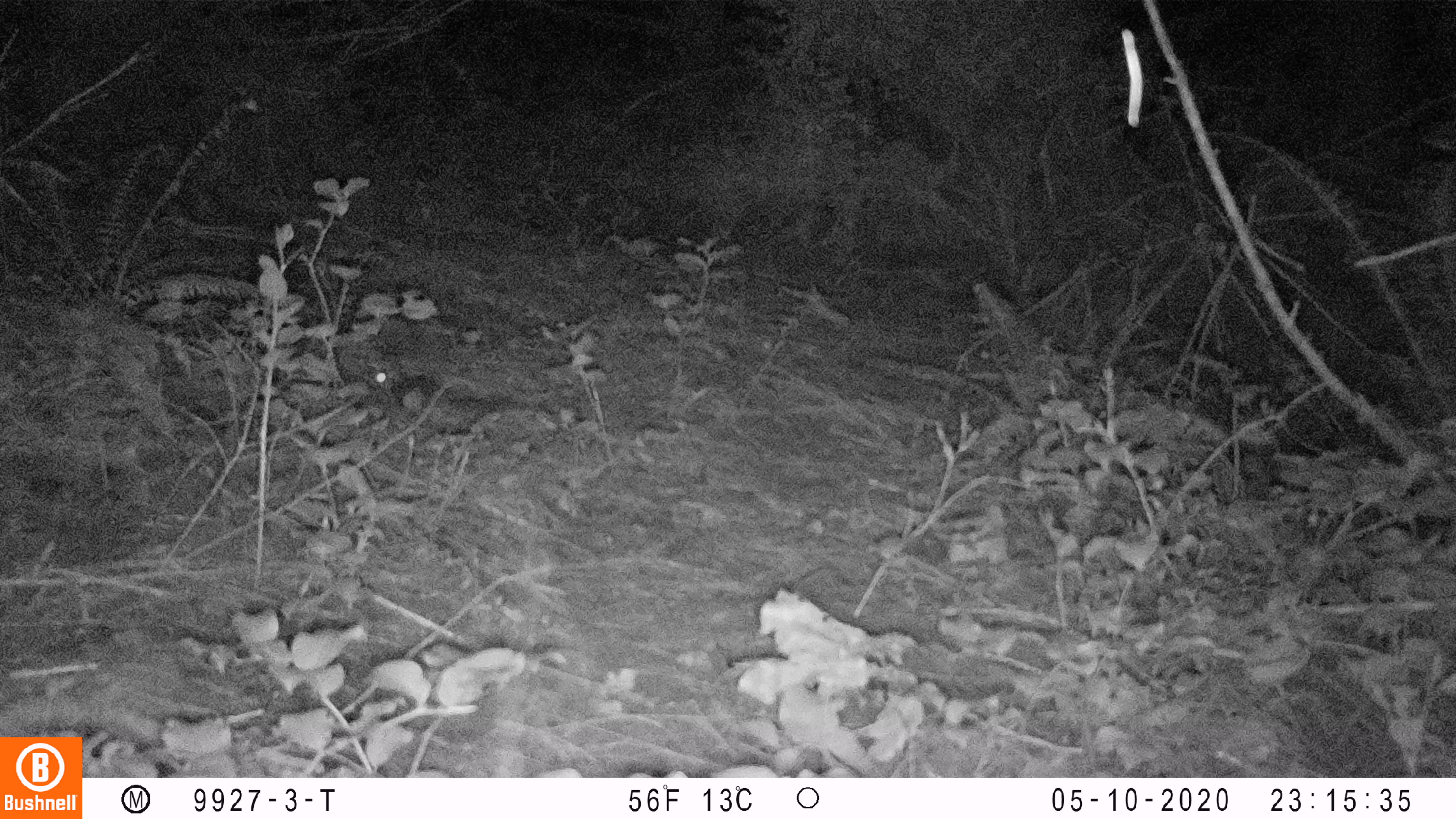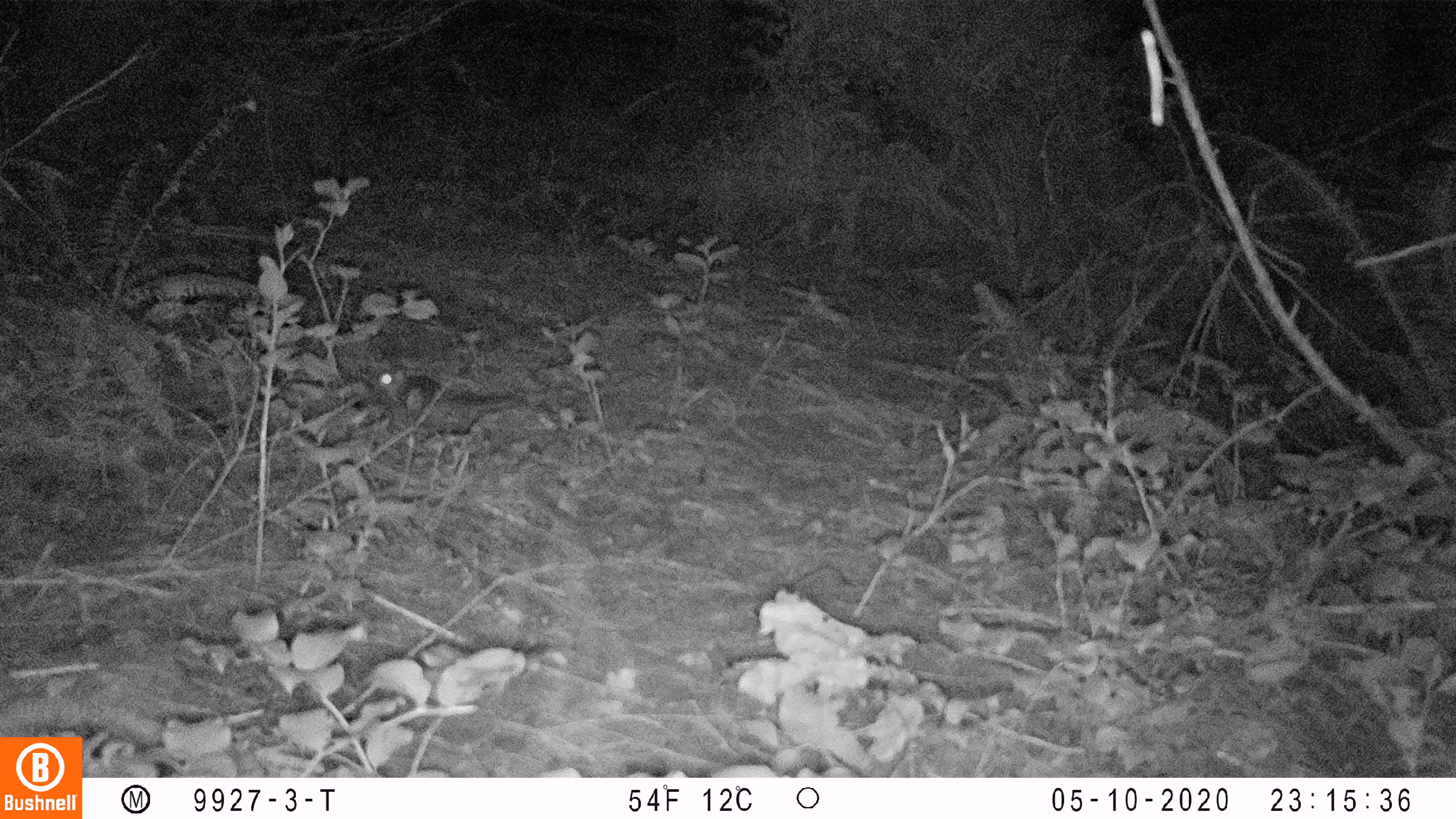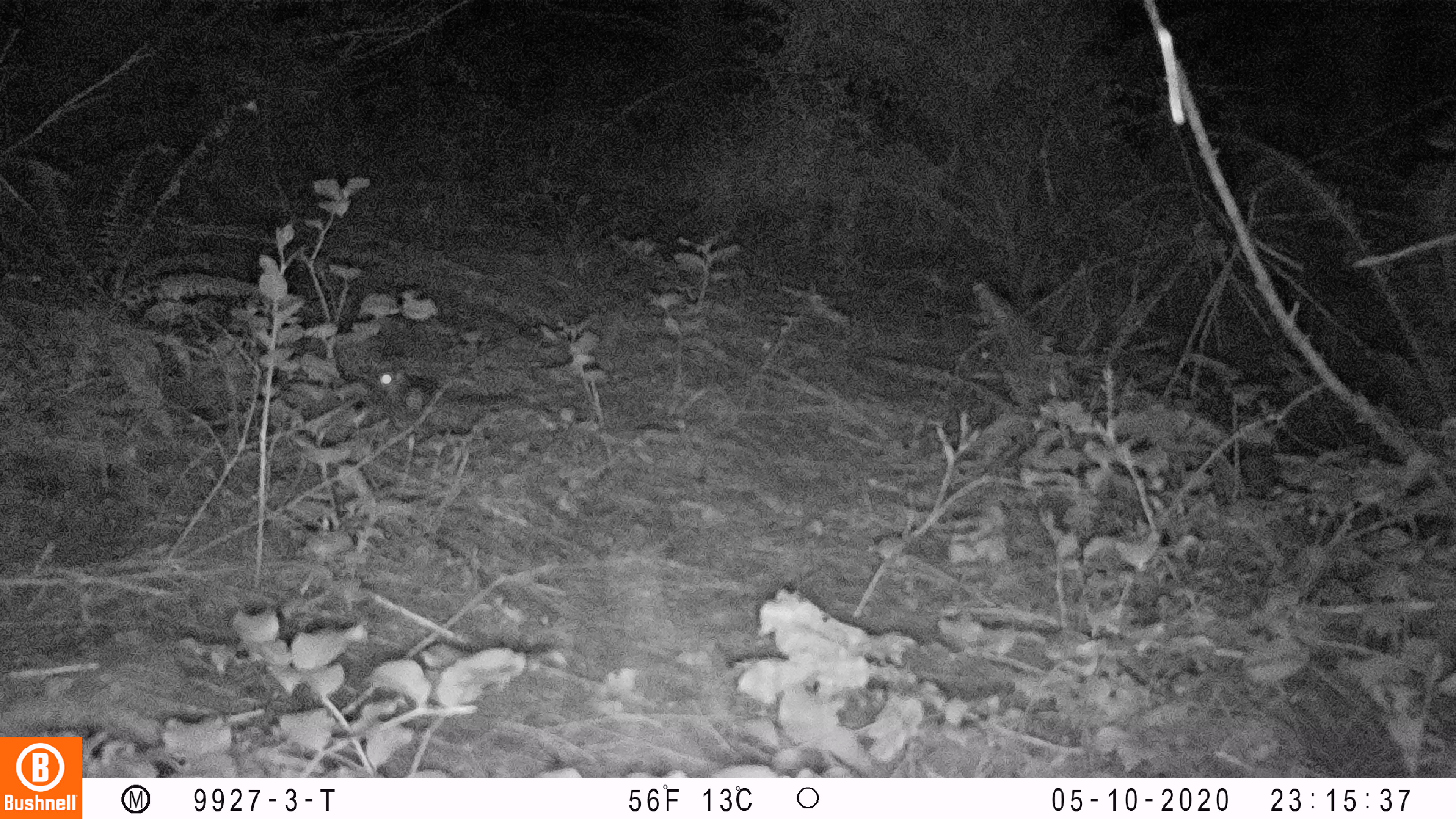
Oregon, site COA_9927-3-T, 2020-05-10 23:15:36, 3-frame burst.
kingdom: Animalia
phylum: Chordata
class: Mammalia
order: Rodentia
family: Sciuridae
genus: Glaucomys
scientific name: Glaucomys oregonensis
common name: humboldt's flying squirrel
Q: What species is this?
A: Humboldt's flying squirrel (Glaucomys oregonensis).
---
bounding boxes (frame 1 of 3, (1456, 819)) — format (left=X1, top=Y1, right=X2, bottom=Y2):
humboldt's flying squirrel: (left=370, top=362, right=524, bottom=451)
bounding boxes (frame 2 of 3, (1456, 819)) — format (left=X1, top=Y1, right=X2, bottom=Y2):
humboldt's flying squirrel: (left=366, top=359, right=541, bottom=443)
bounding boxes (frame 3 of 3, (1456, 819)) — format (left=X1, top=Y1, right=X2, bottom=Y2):
humboldt's flying squirrel: (left=368, top=359, right=539, bottom=446)